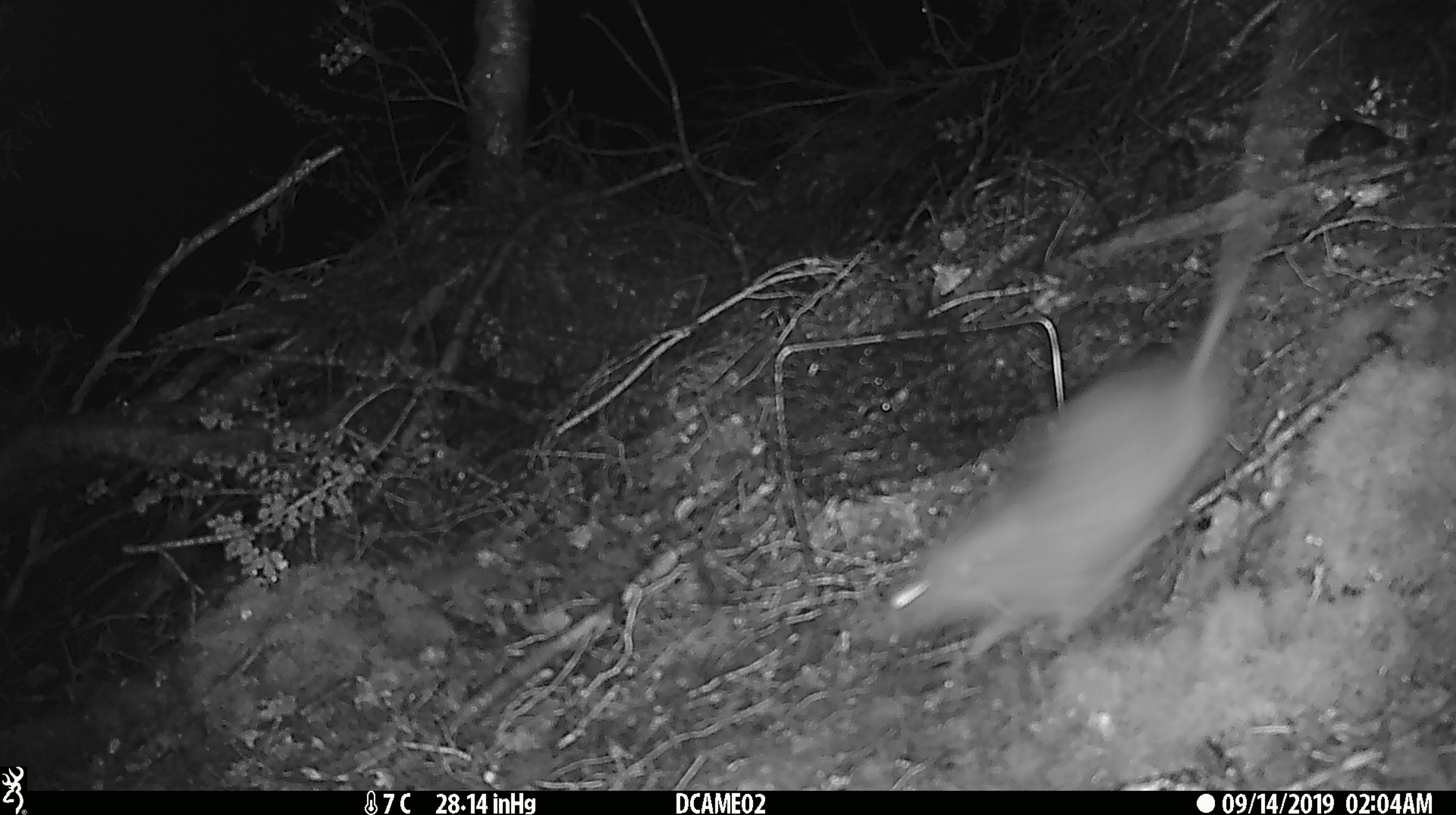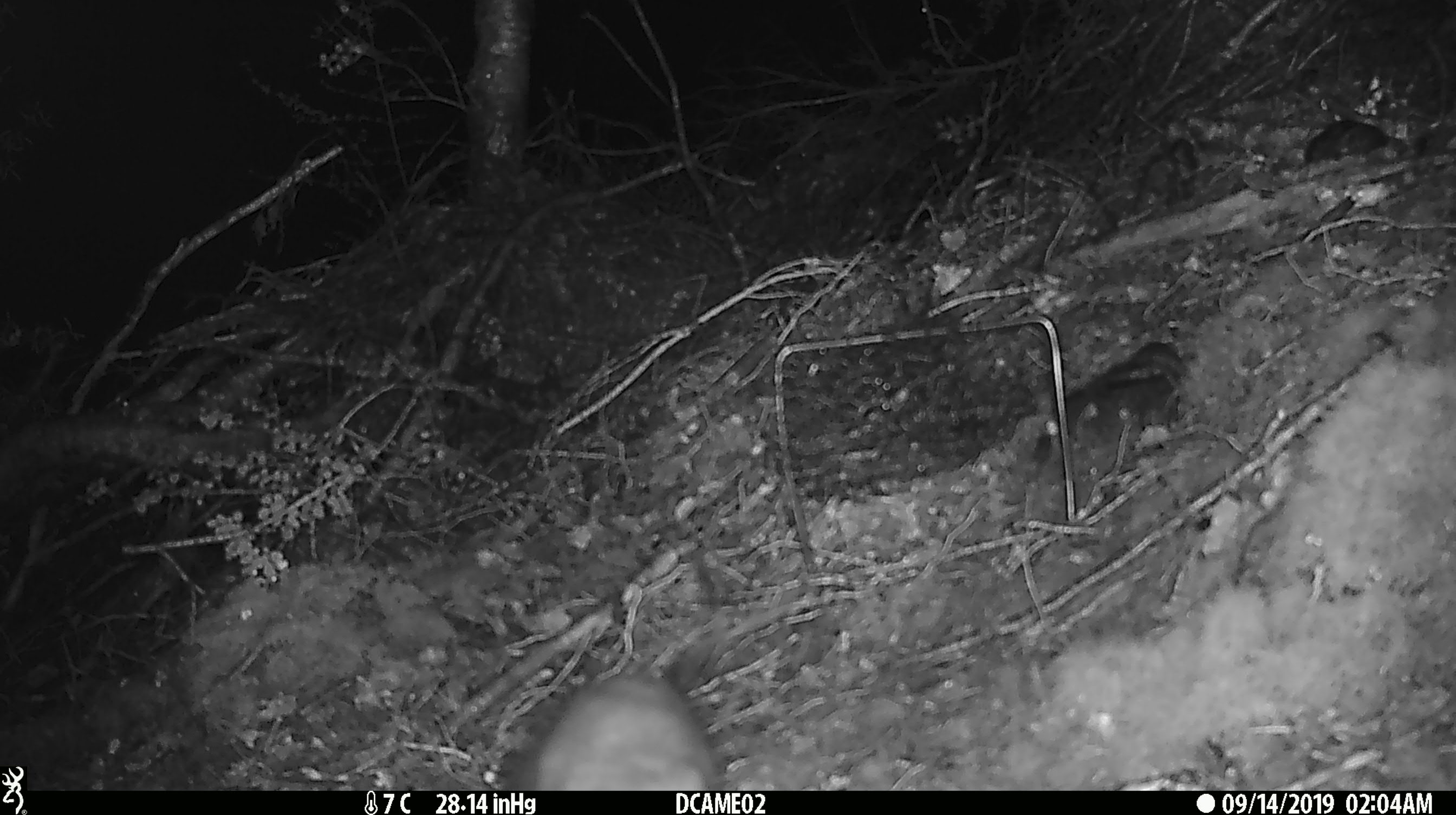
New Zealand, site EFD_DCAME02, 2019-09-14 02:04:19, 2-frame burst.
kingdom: Animalia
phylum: Chordata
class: Mammalia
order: Rodentia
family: Muridae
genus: Rattus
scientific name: Rattus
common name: rat